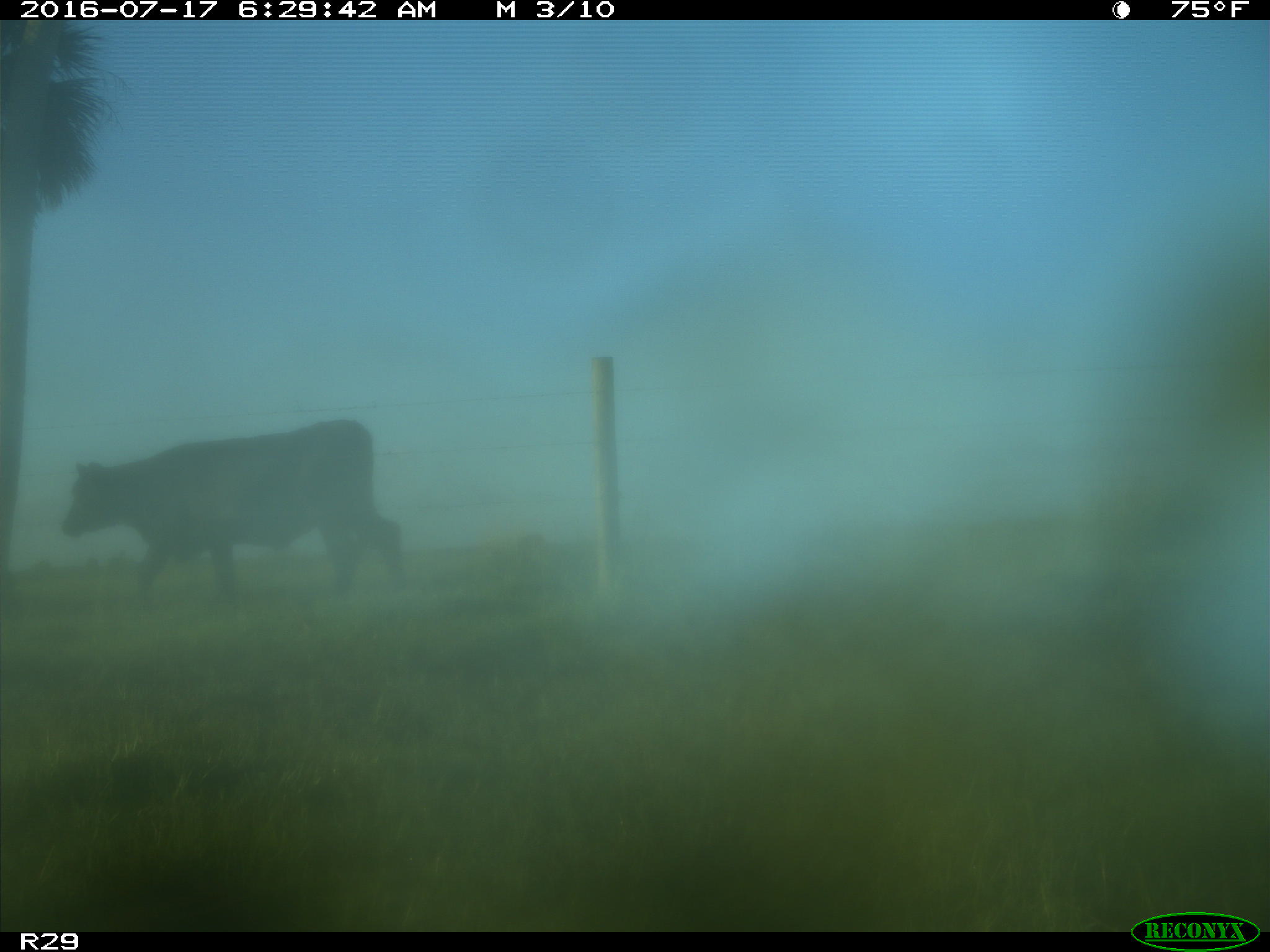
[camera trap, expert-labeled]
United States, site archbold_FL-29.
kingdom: Animalia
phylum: Chordata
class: Mammalia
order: Artiodactyla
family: Bovidae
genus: Bos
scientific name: Bos taurus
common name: domestic cow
Bos taurus (domestic cow).